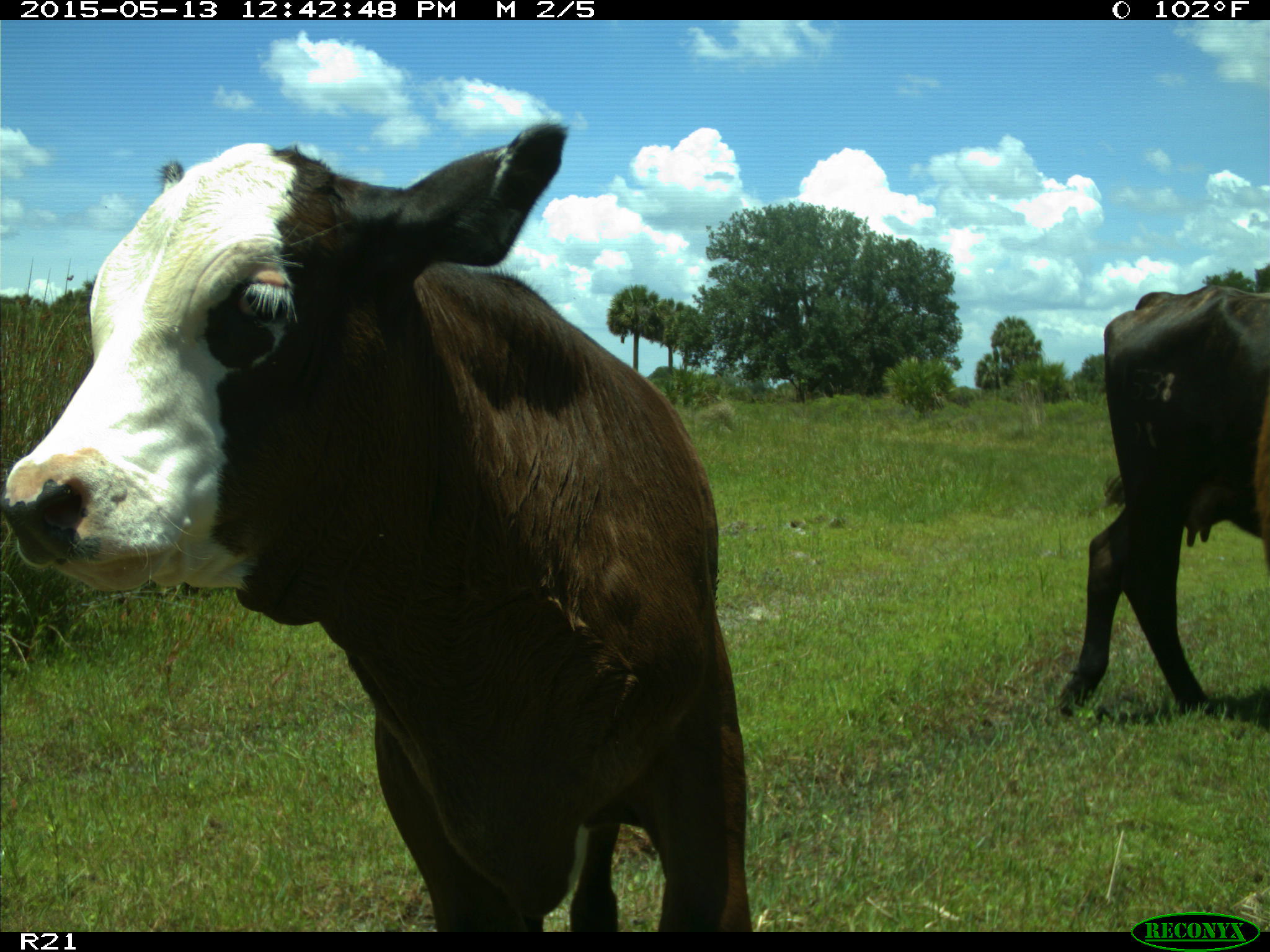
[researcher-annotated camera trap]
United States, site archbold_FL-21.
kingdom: Animalia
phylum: Chordata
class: Mammalia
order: Artiodactyla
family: Bovidae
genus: Bos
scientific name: Bos taurus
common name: domestic cow